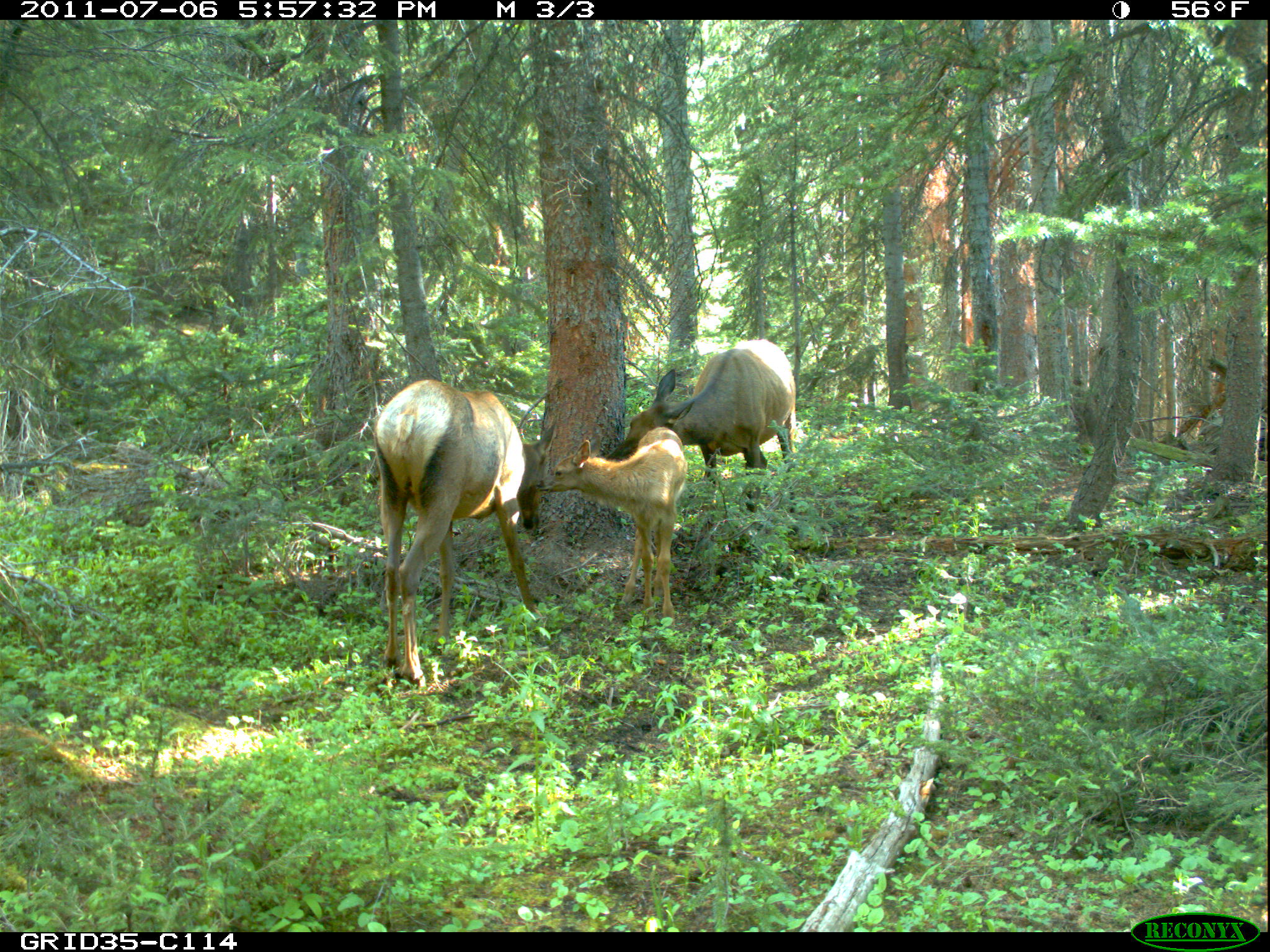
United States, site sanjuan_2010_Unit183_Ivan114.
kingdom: Animalia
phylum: Chordata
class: Mammalia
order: Artiodactyla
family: Cervidae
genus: Cervus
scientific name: Cervus elaphus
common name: red deer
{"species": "Cervus elaphus (red deer)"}